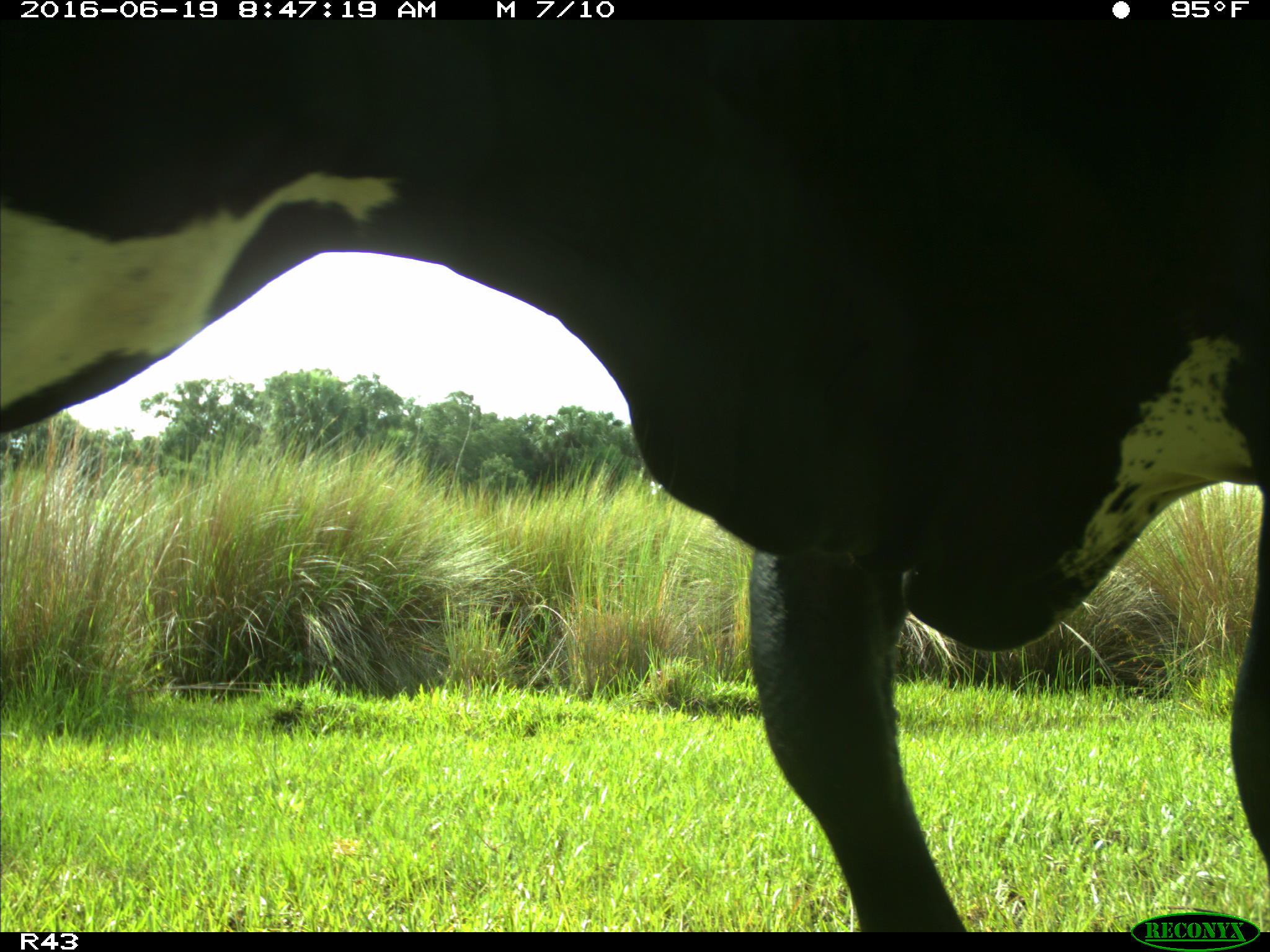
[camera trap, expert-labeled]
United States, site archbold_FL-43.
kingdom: Animalia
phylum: Chordata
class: Mammalia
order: Artiodactyla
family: Bovidae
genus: Bos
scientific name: Bos taurus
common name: domestic cow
Bos taurus (domestic cow).